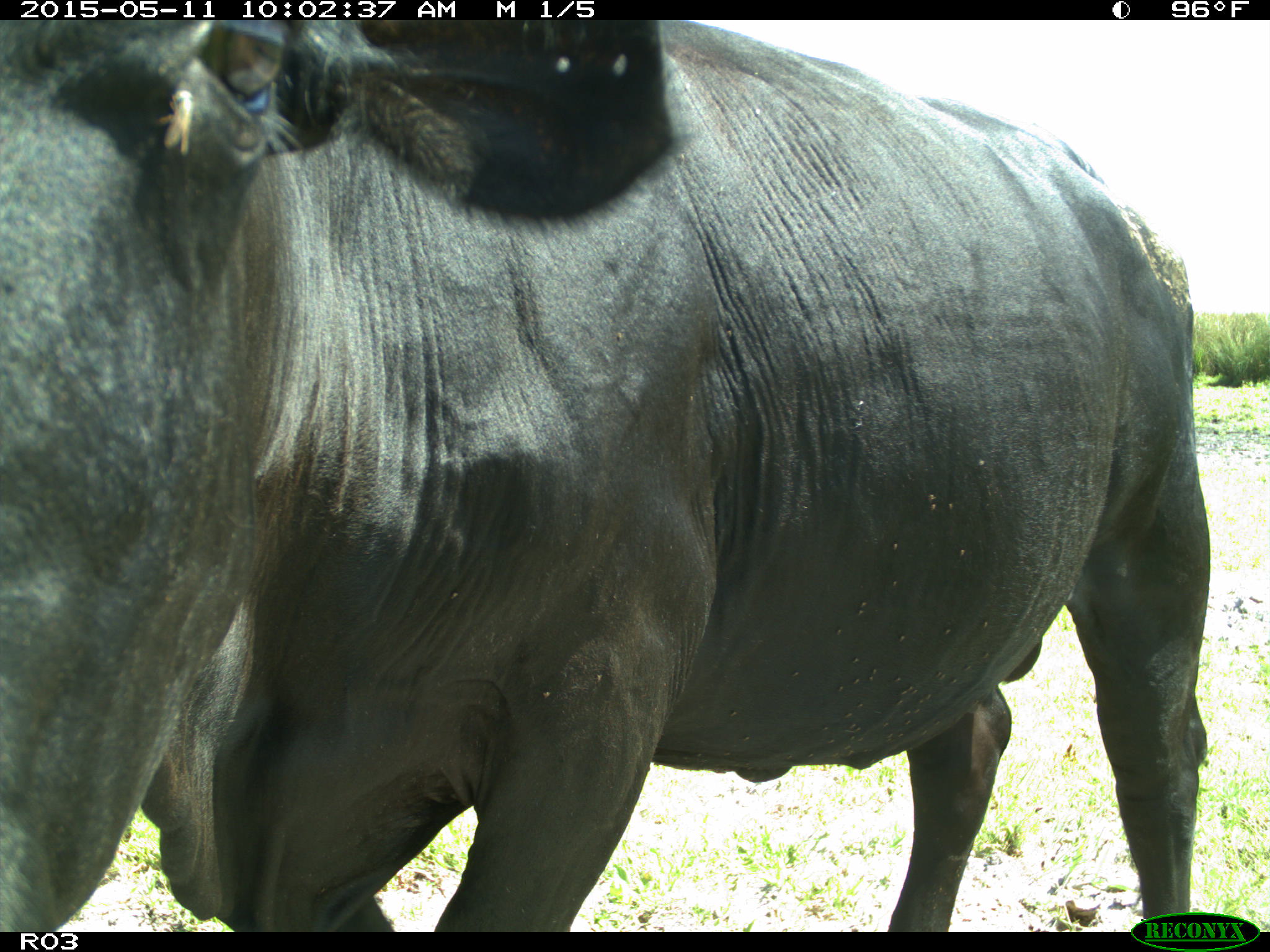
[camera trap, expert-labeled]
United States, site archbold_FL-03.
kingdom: Animalia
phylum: Chordata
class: Mammalia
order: Artiodactyla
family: Bovidae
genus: Bos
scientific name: Bos taurus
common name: domestic cow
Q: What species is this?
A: Bos taurus (domestic cow).